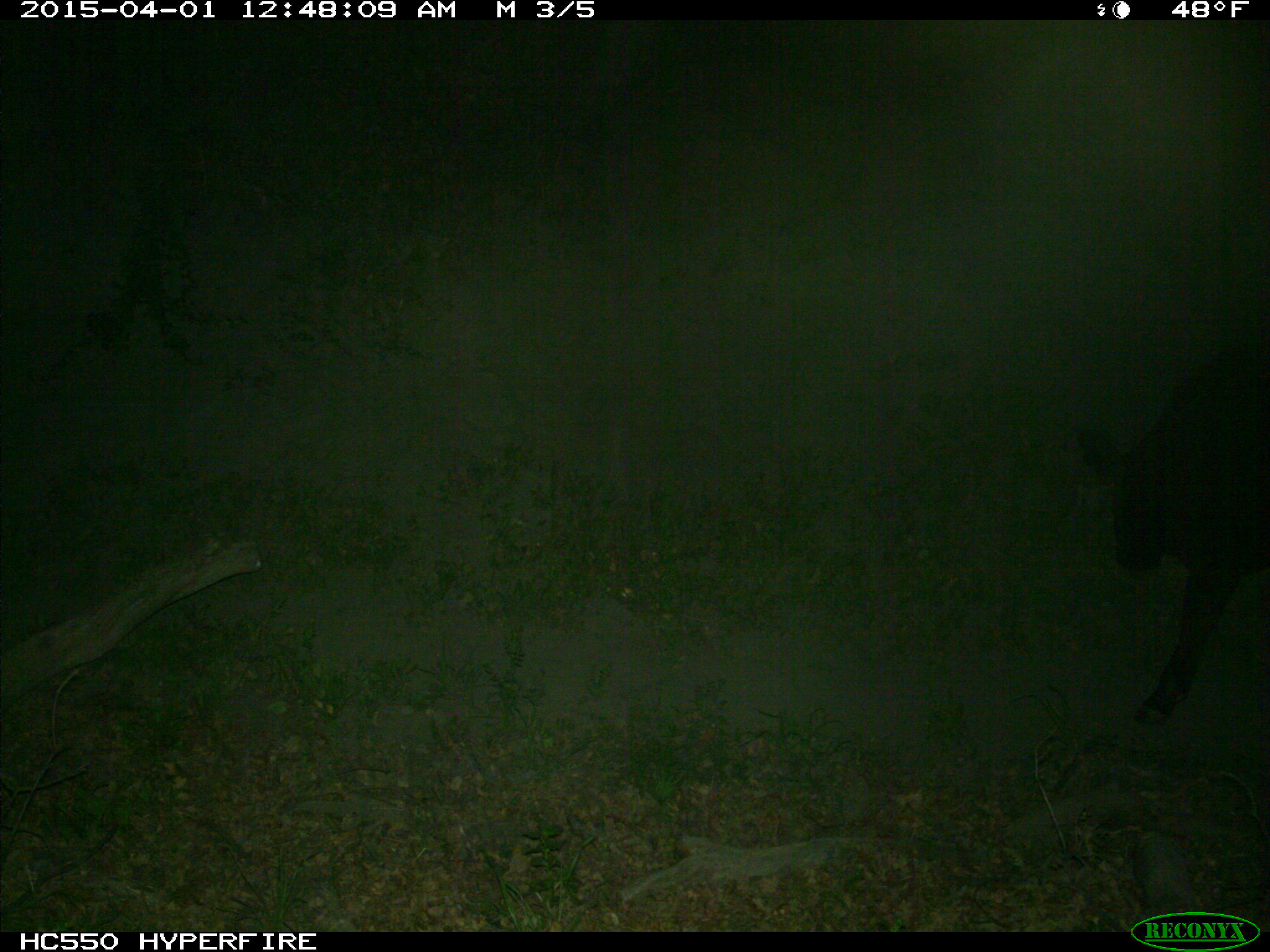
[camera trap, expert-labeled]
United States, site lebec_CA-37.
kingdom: Animalia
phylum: Chordata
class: Mammalia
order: Artiodactyla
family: Bovidae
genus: Bos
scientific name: Bos taurus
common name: domestic cow